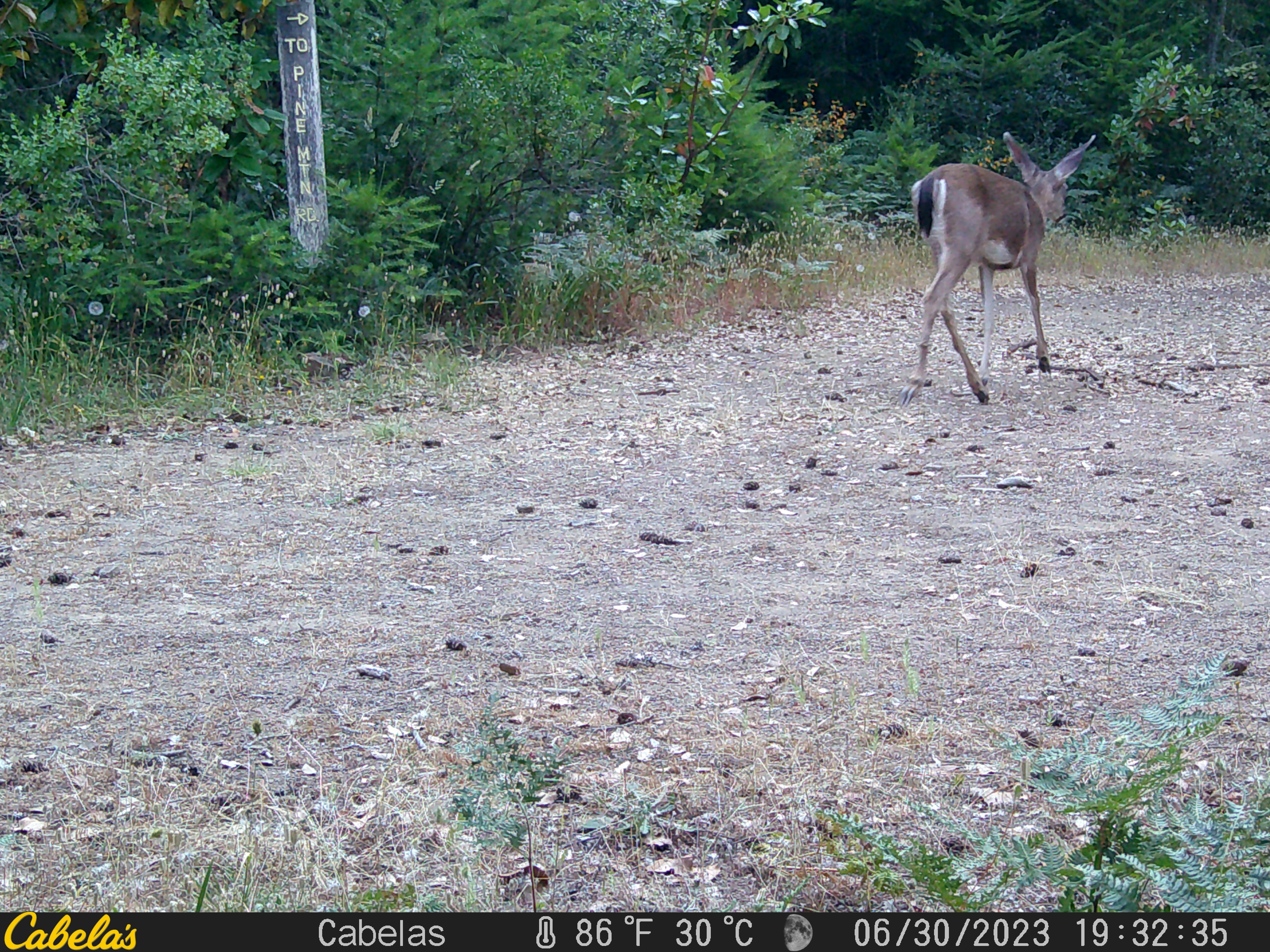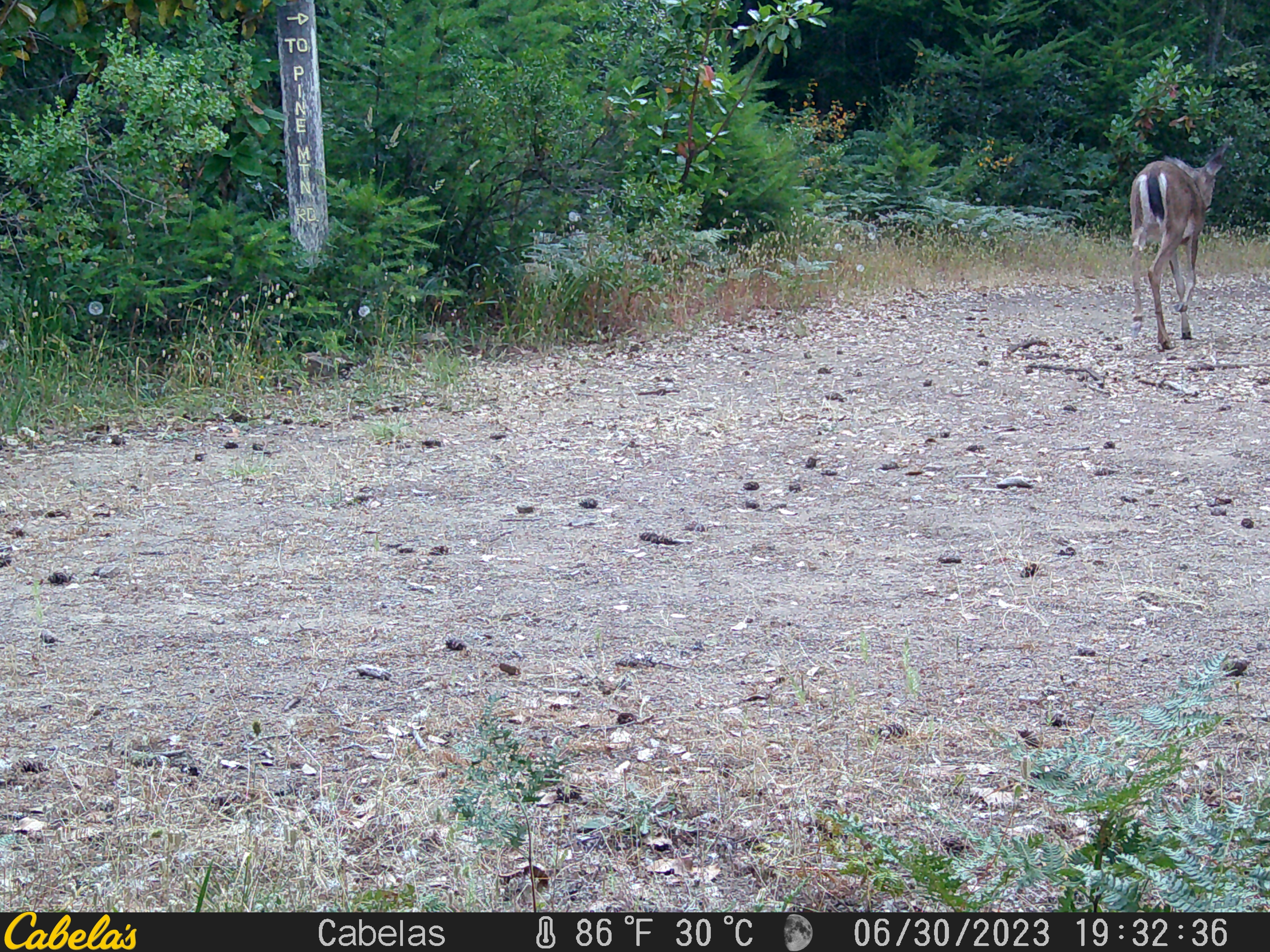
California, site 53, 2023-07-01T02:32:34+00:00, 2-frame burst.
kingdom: Animalia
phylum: Chordata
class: Mammalia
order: Artiodactyla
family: Cervidae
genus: Odocoileus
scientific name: Odocoileus hemionus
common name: mule deer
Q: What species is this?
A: Mule deer (Odocoileus hemionus).